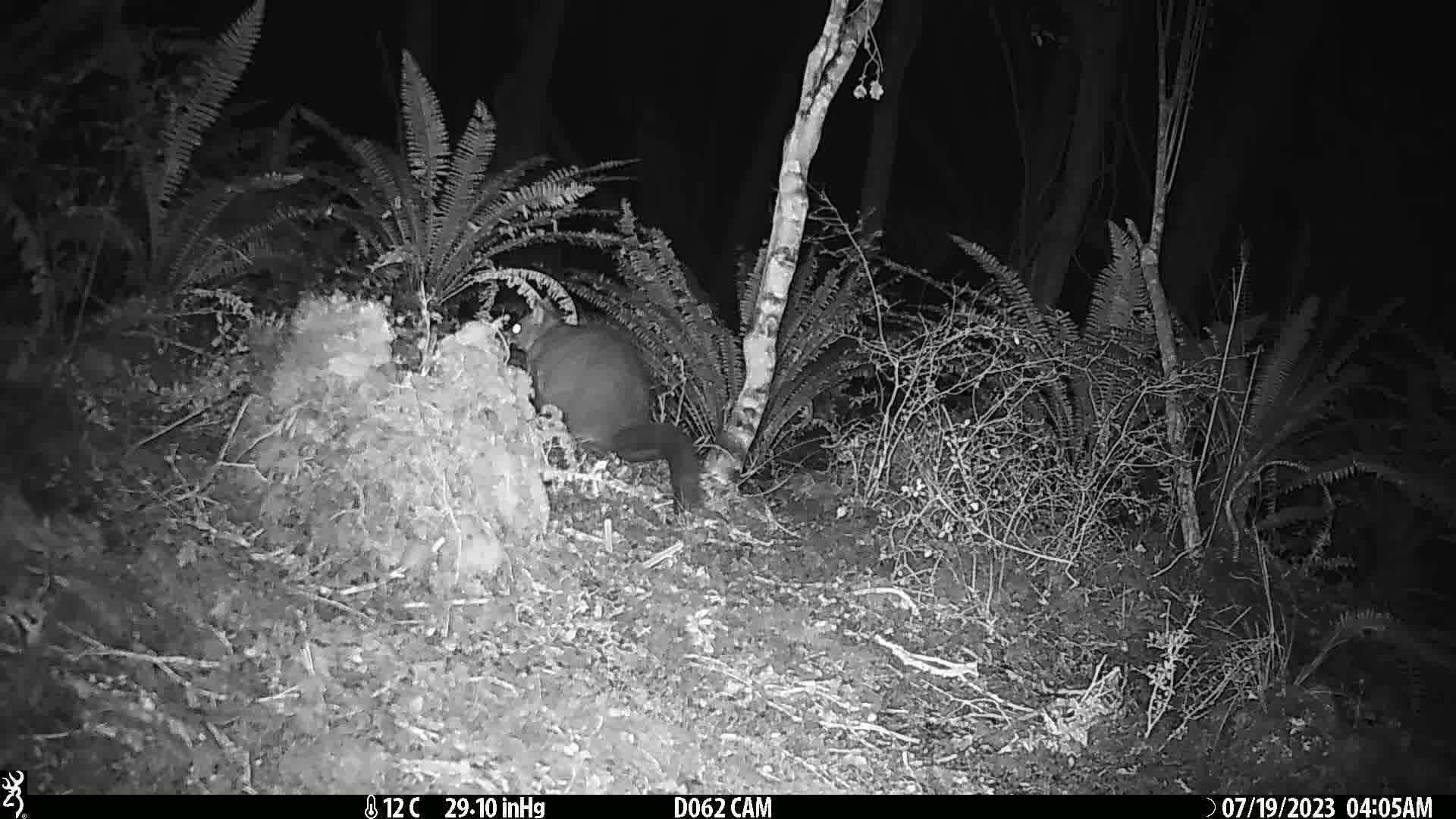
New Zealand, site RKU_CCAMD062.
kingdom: Animalia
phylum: Chordata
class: Mammalia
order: Diprotodontia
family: Phalangeridae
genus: Trichosurus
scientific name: Trichosurus vulpecula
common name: common brushtail possum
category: possum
Possum (common brushtail possum) (Trichosurus vulpecula).